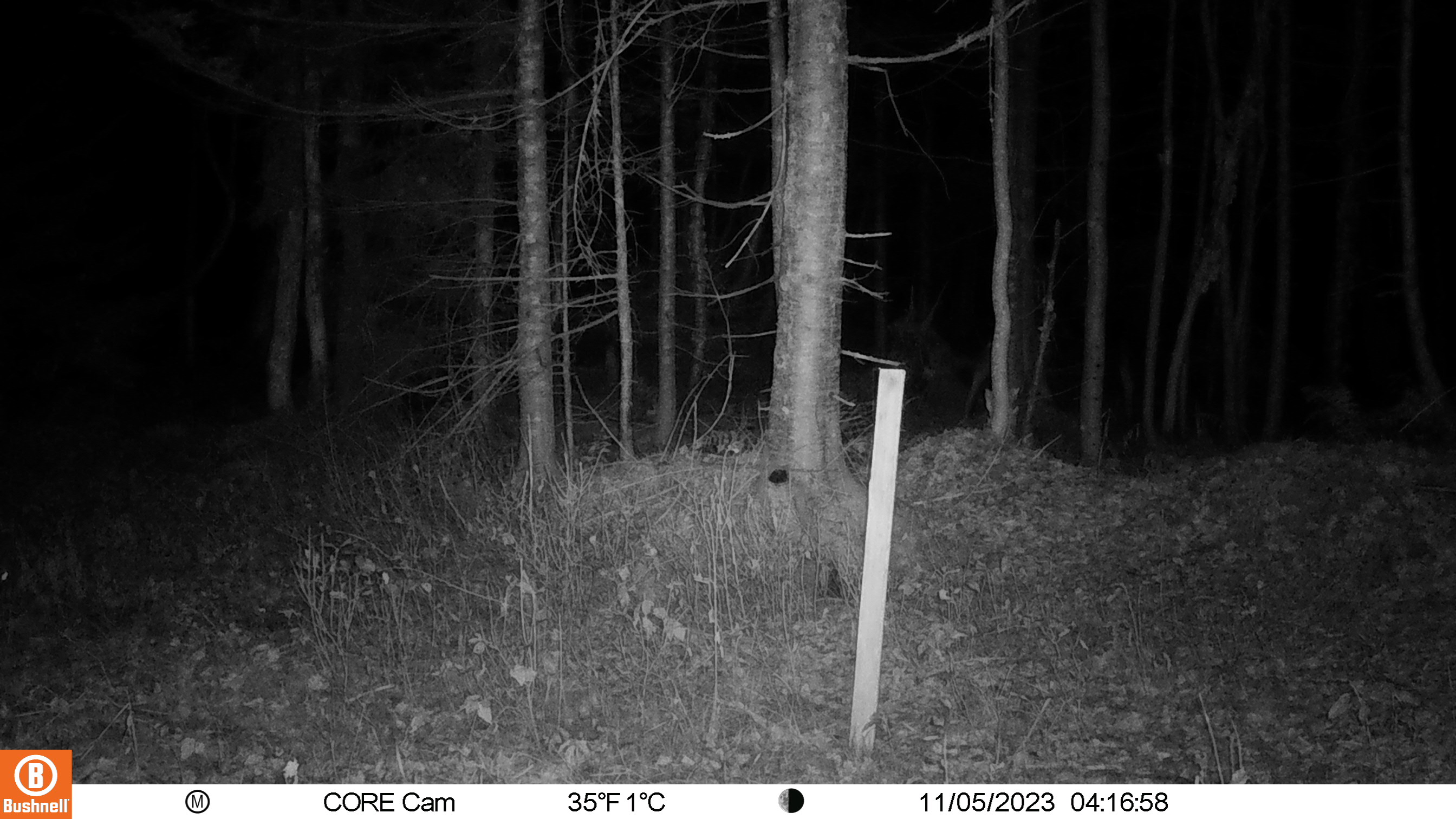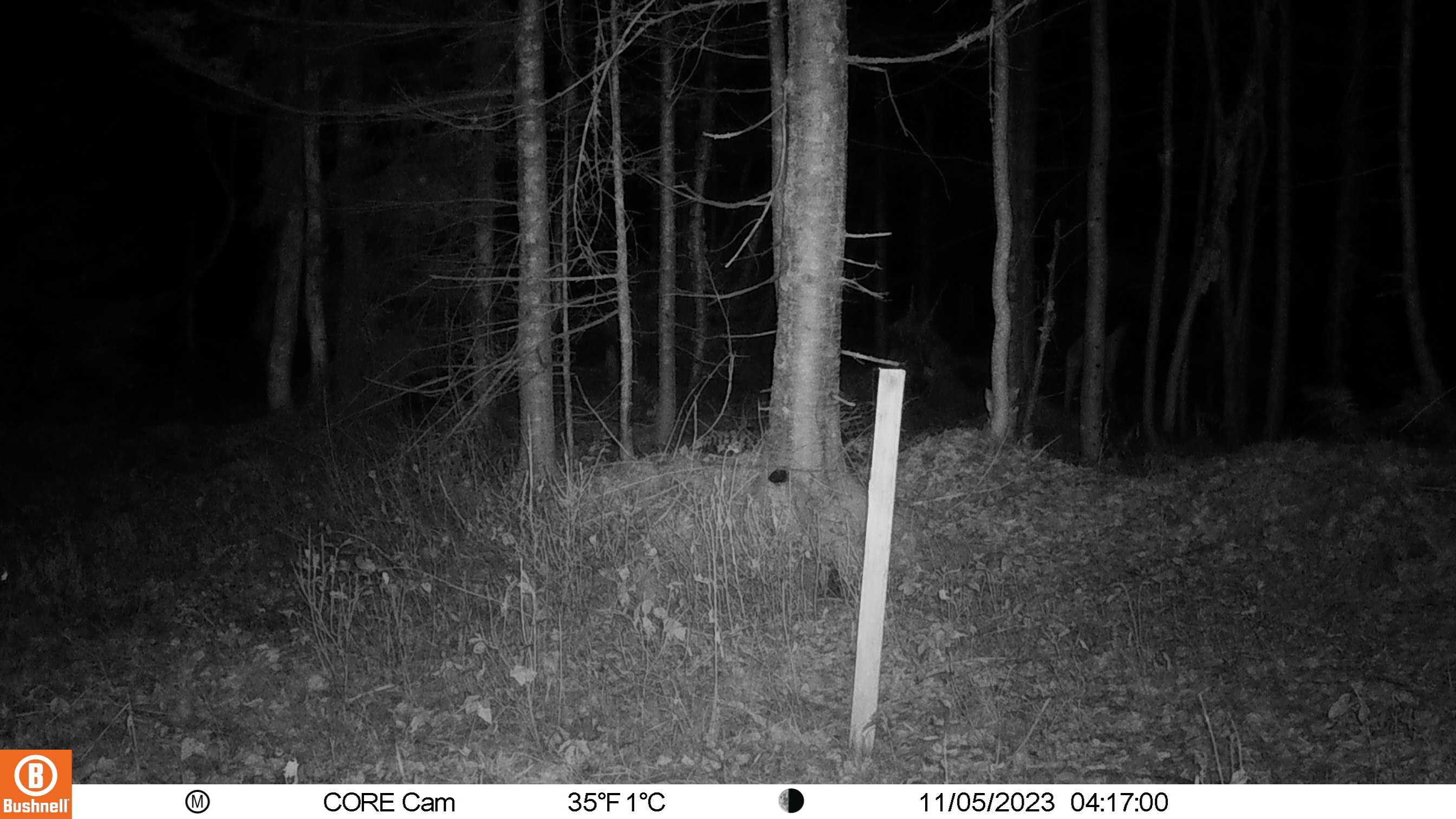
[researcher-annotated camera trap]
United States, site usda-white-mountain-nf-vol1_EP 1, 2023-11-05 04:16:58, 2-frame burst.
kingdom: Animalia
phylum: Chordata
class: Mammalia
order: Artiodactyla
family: Cervidae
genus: Alces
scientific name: Alces alces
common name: moose